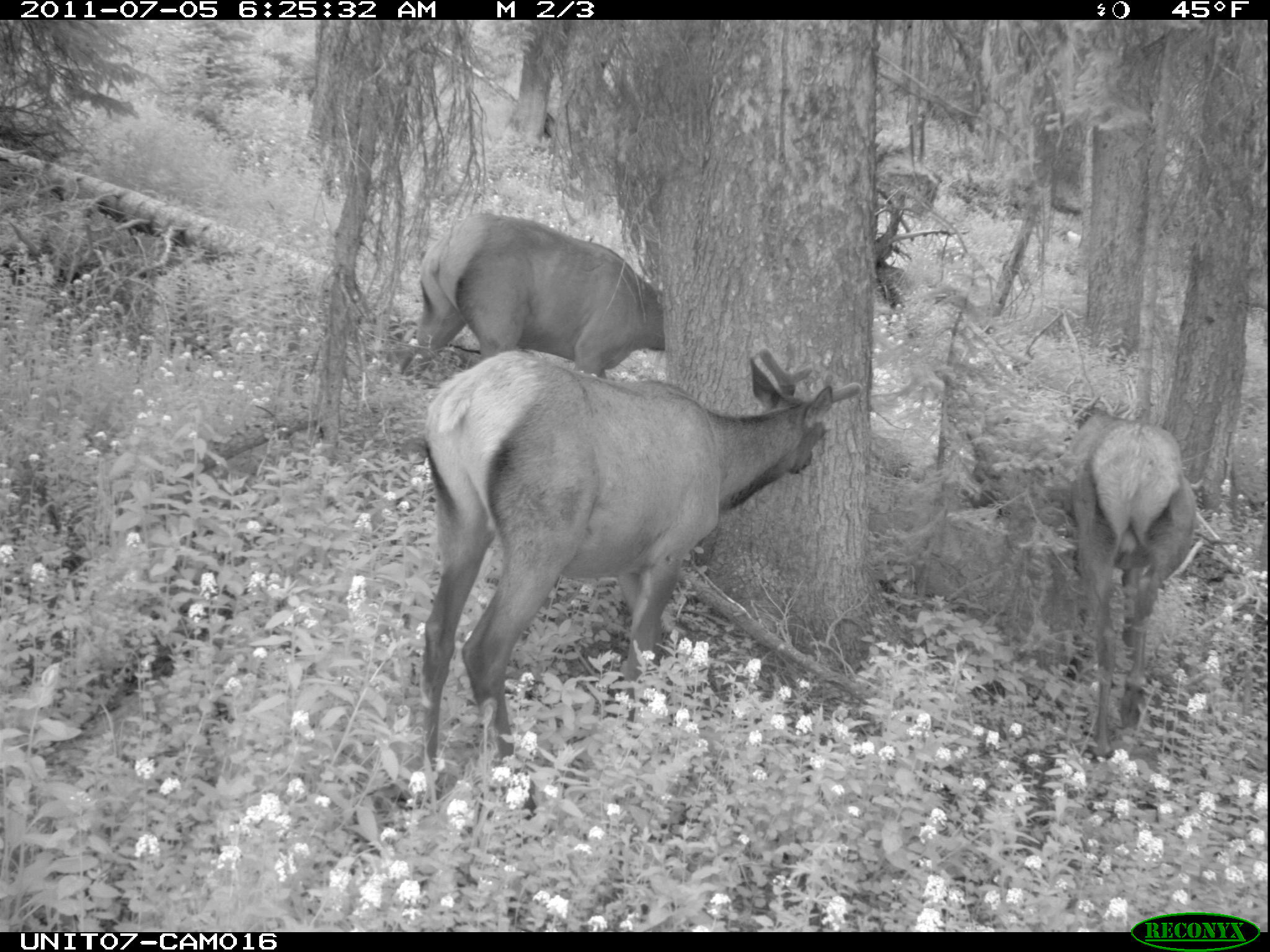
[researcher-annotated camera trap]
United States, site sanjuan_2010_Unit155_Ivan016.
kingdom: Animalia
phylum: Chordata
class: Mammalia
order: Artiodactyla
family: Cervidae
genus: Cervus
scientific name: Cervus elaphus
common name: red deer